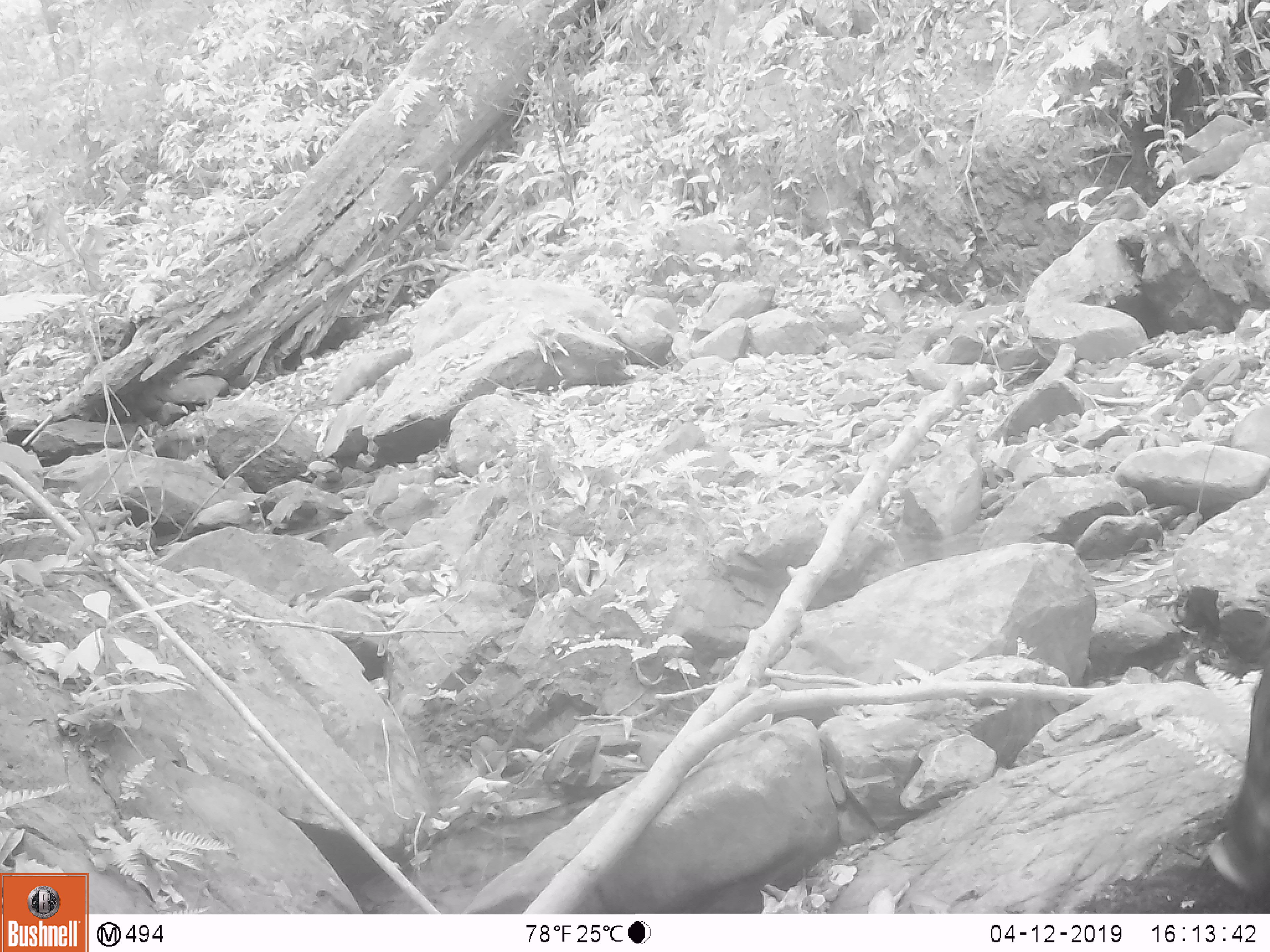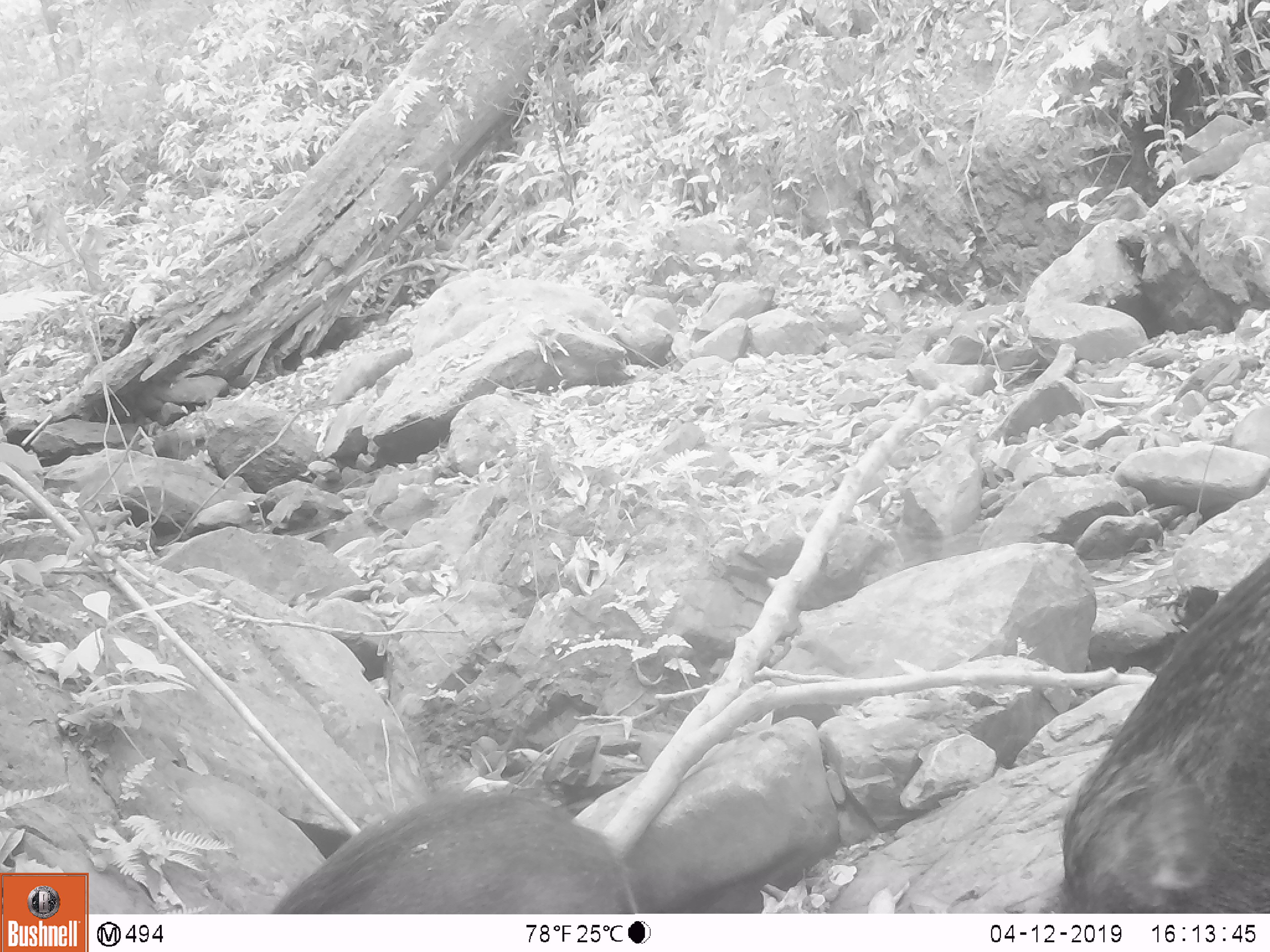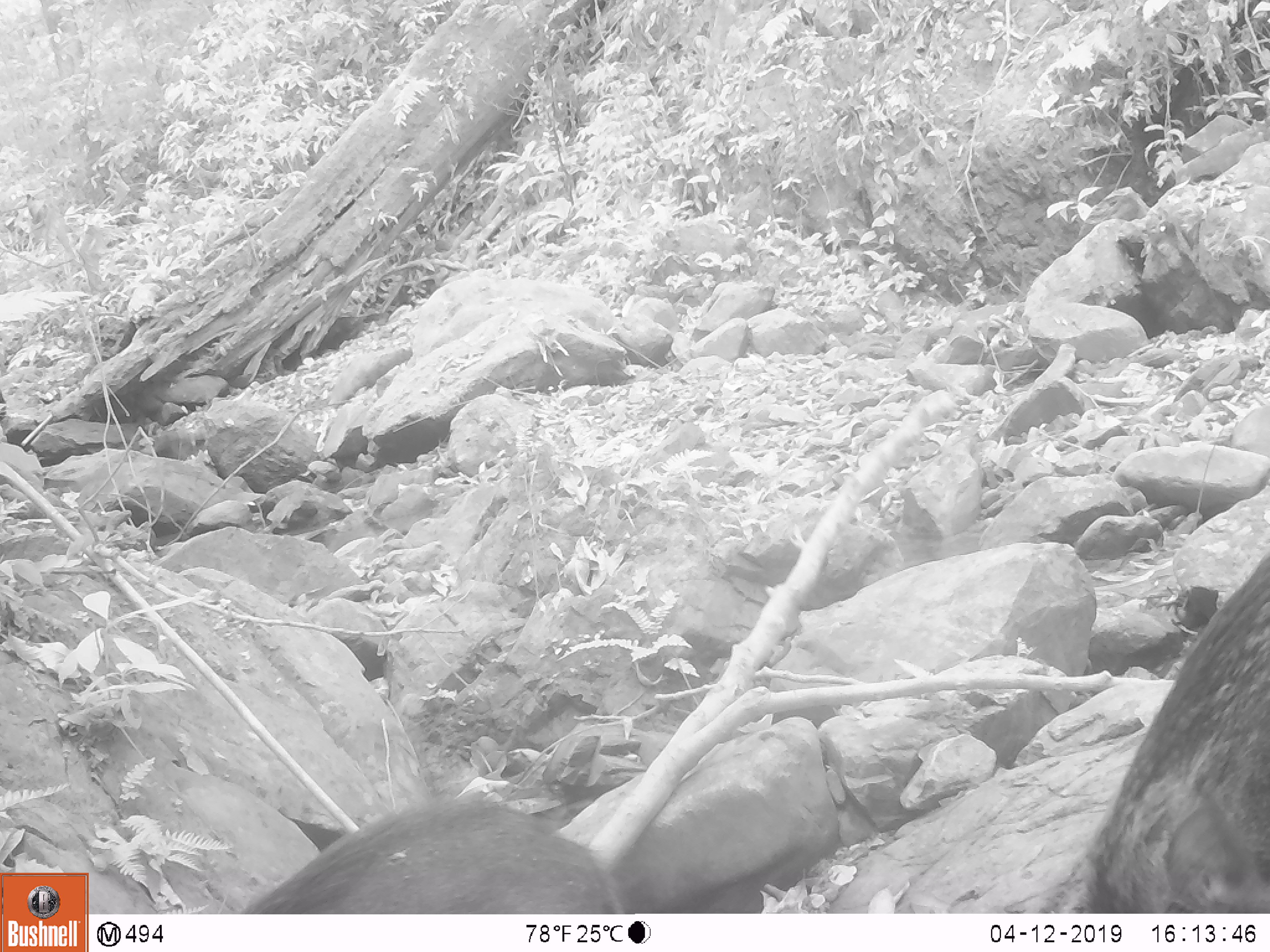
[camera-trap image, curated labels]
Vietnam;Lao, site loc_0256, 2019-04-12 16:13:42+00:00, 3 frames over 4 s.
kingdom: Animalia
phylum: Chordata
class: Mammalia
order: Artiodactyla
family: Suidae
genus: Sus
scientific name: Sus scrofa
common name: eurasian wild pig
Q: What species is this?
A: Eurasian wild pig (Sus scrofa).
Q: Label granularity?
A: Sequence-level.